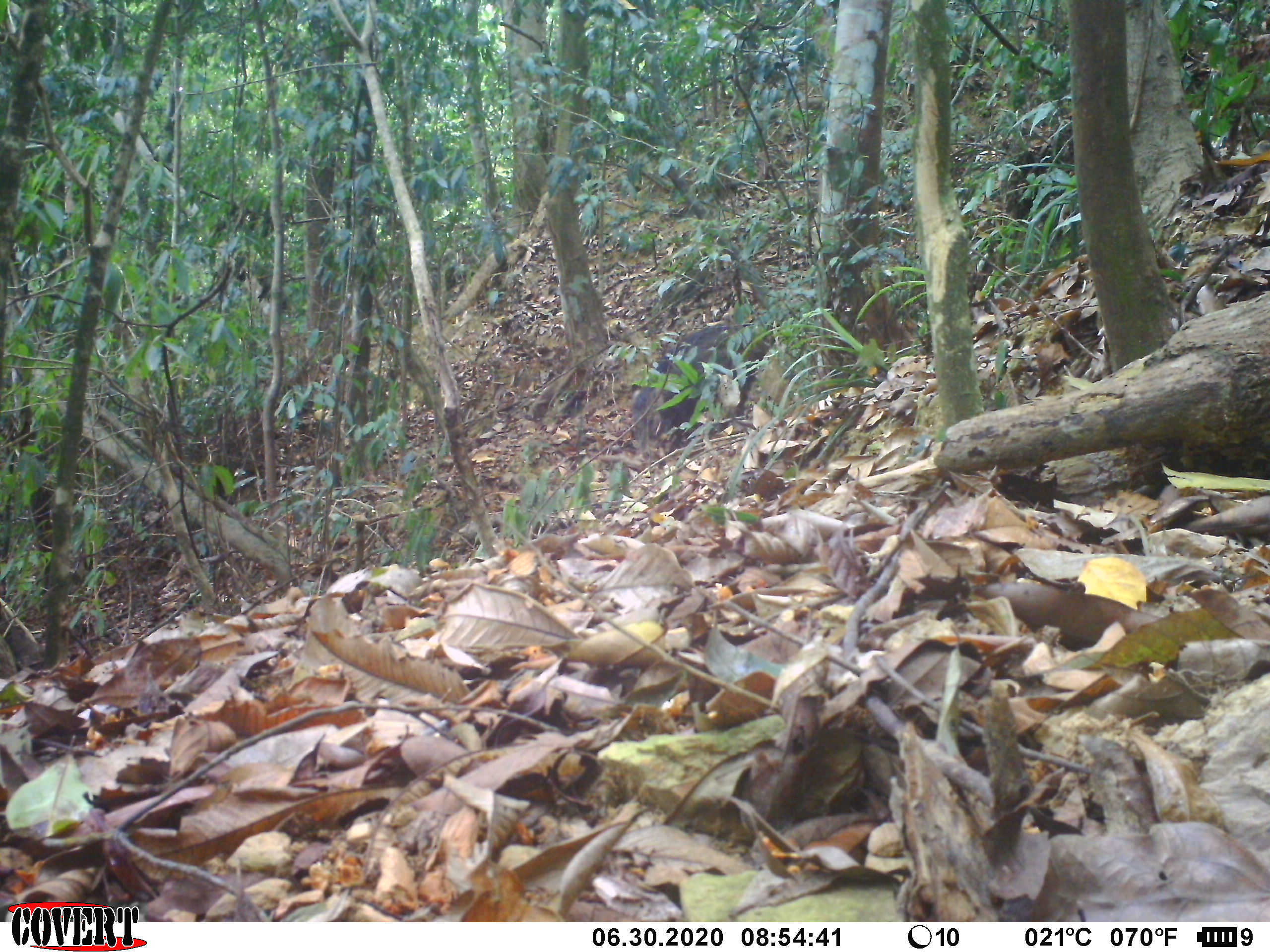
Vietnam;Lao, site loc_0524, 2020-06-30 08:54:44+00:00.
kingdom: Animalia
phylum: Chordata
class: Mammalia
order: Artiodactyla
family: Suidae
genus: Sus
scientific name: Sus scrofa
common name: eurasian wild pig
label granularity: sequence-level